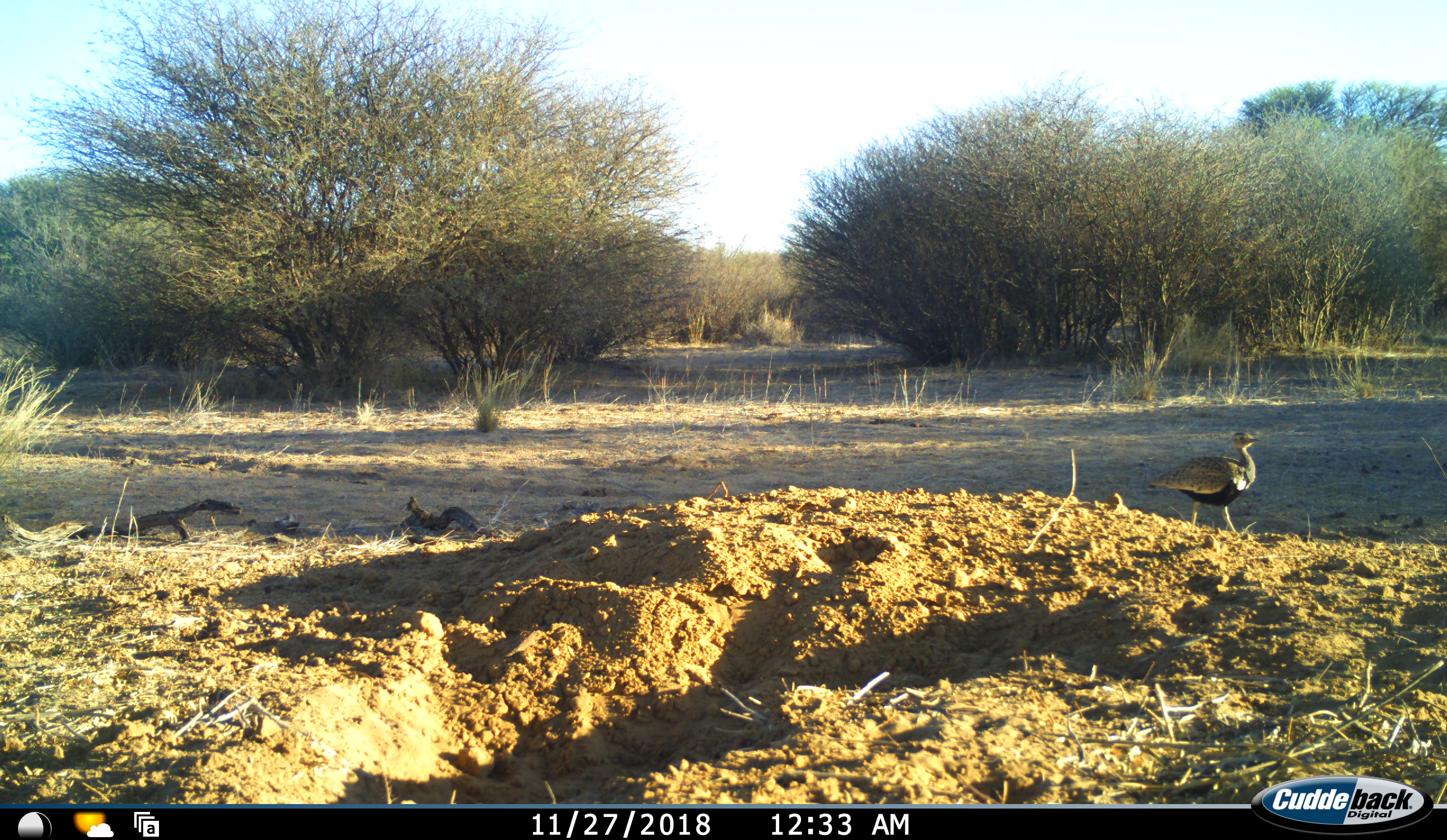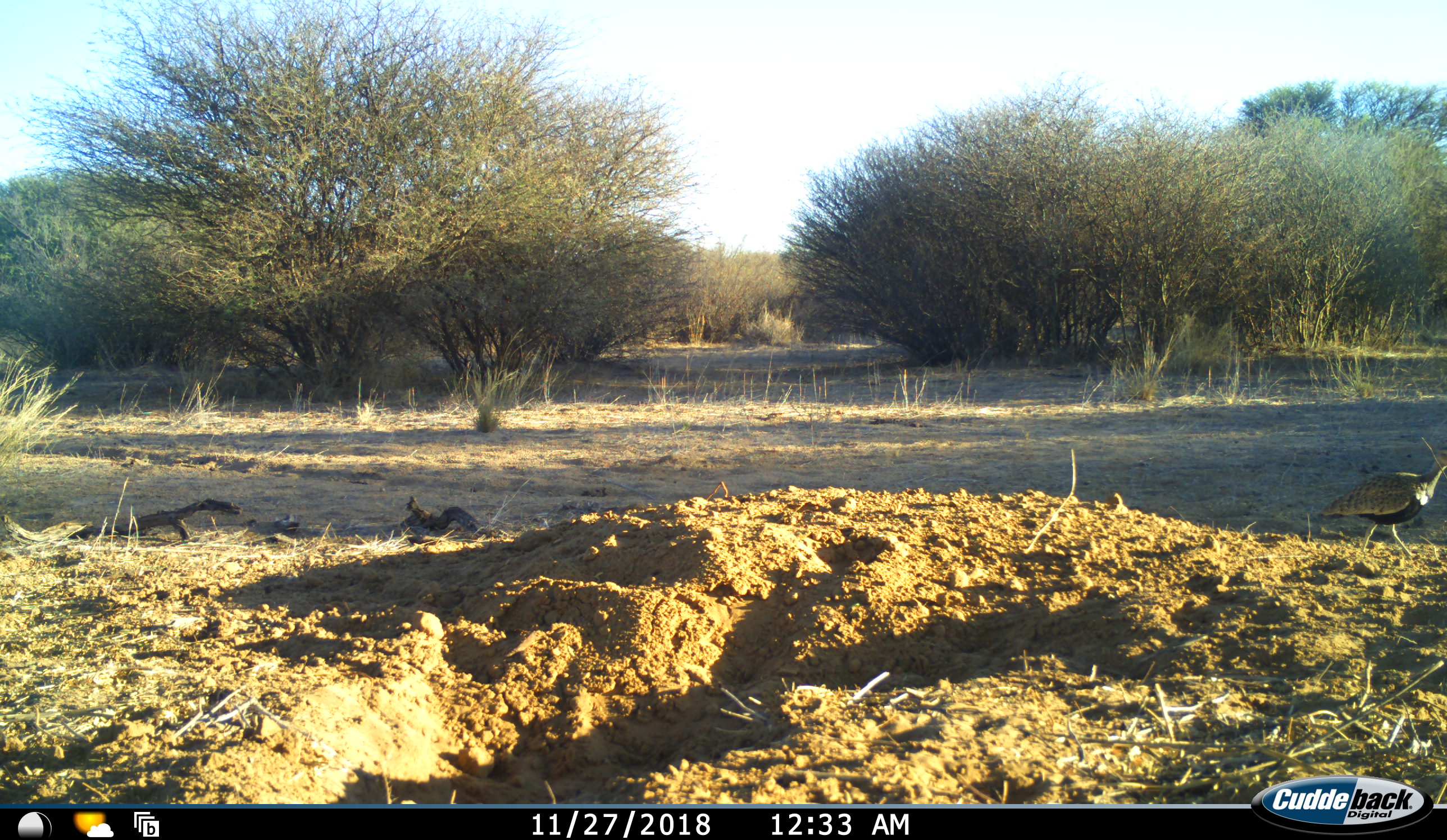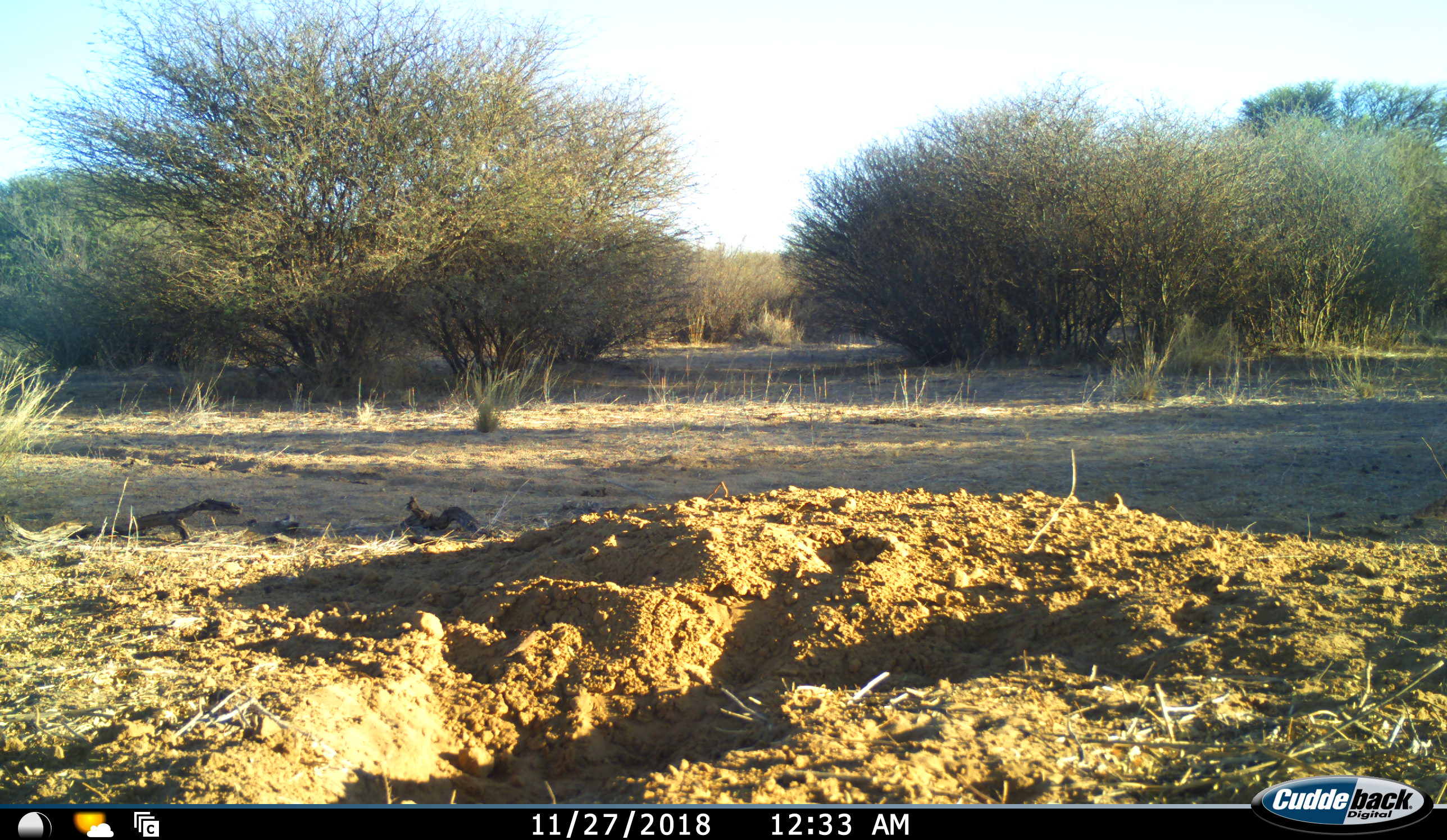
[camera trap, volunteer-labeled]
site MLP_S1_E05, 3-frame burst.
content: unidentified animal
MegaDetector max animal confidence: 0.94